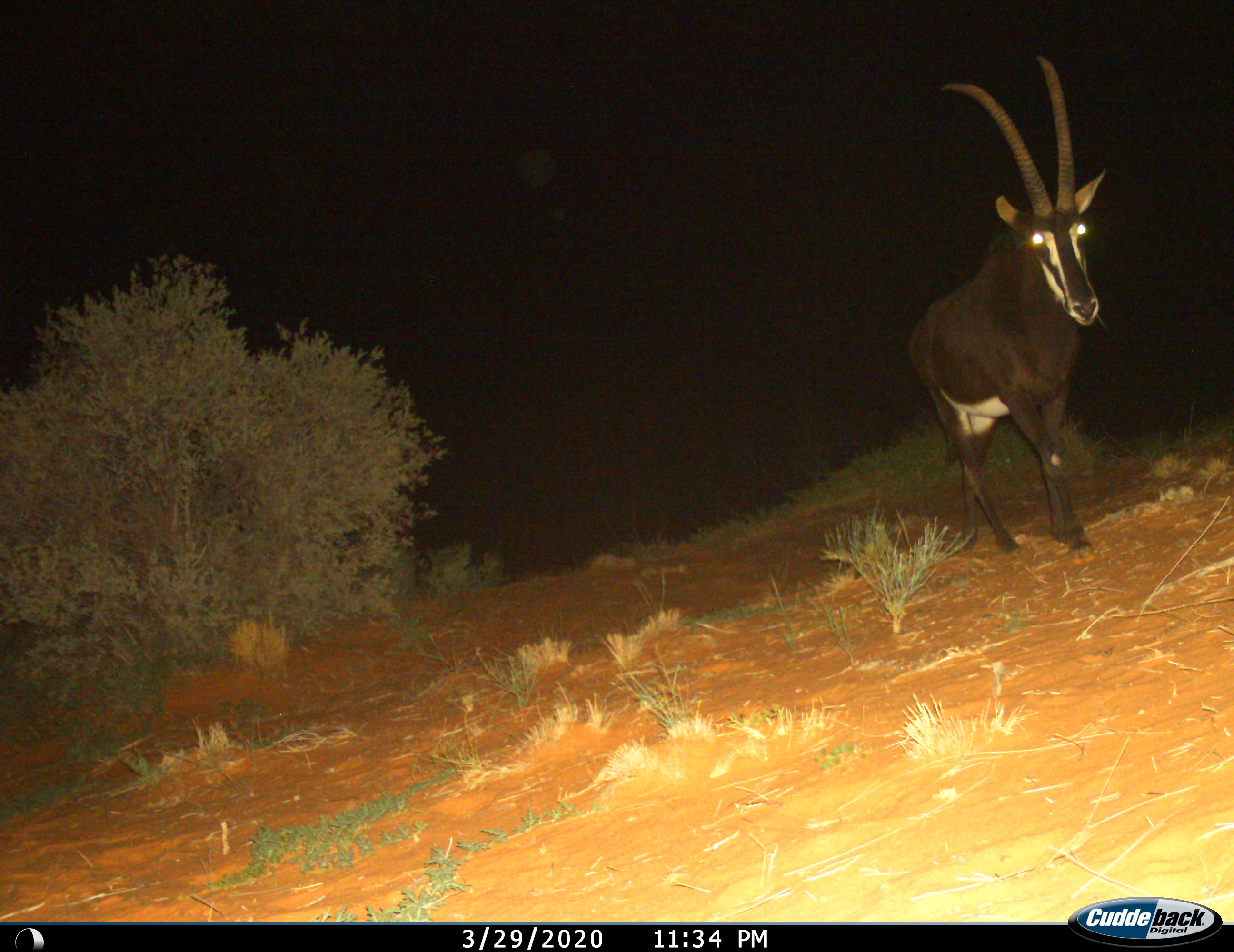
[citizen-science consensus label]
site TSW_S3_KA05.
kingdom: Animalia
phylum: Chordata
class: Mammalia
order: Artiodactyla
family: Bovidae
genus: Hippotragus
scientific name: Hippotragus niger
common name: sable antelope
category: sable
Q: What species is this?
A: Sable (sable antelope) (Hippotragus niger).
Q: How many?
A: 1.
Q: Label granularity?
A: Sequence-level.